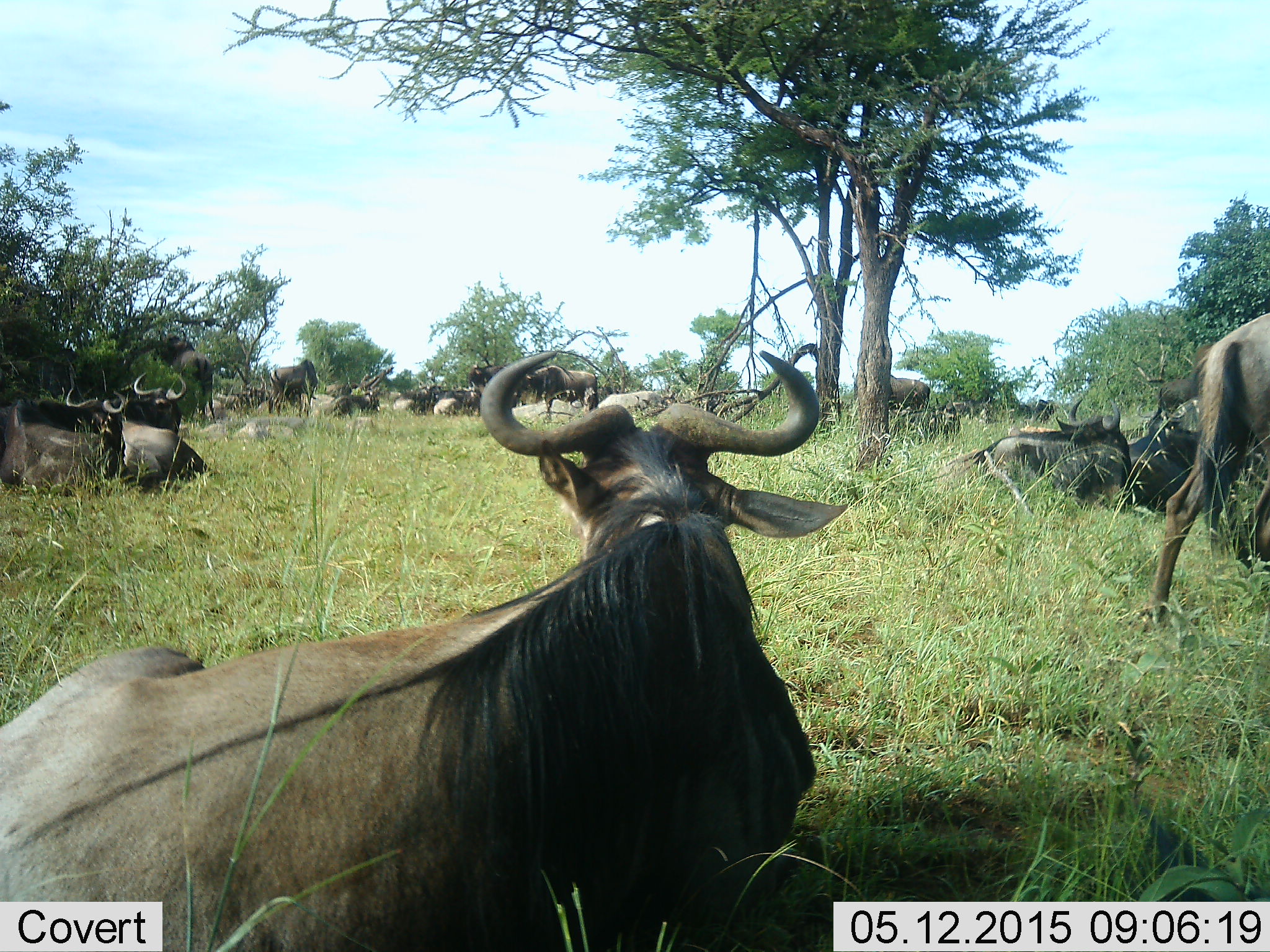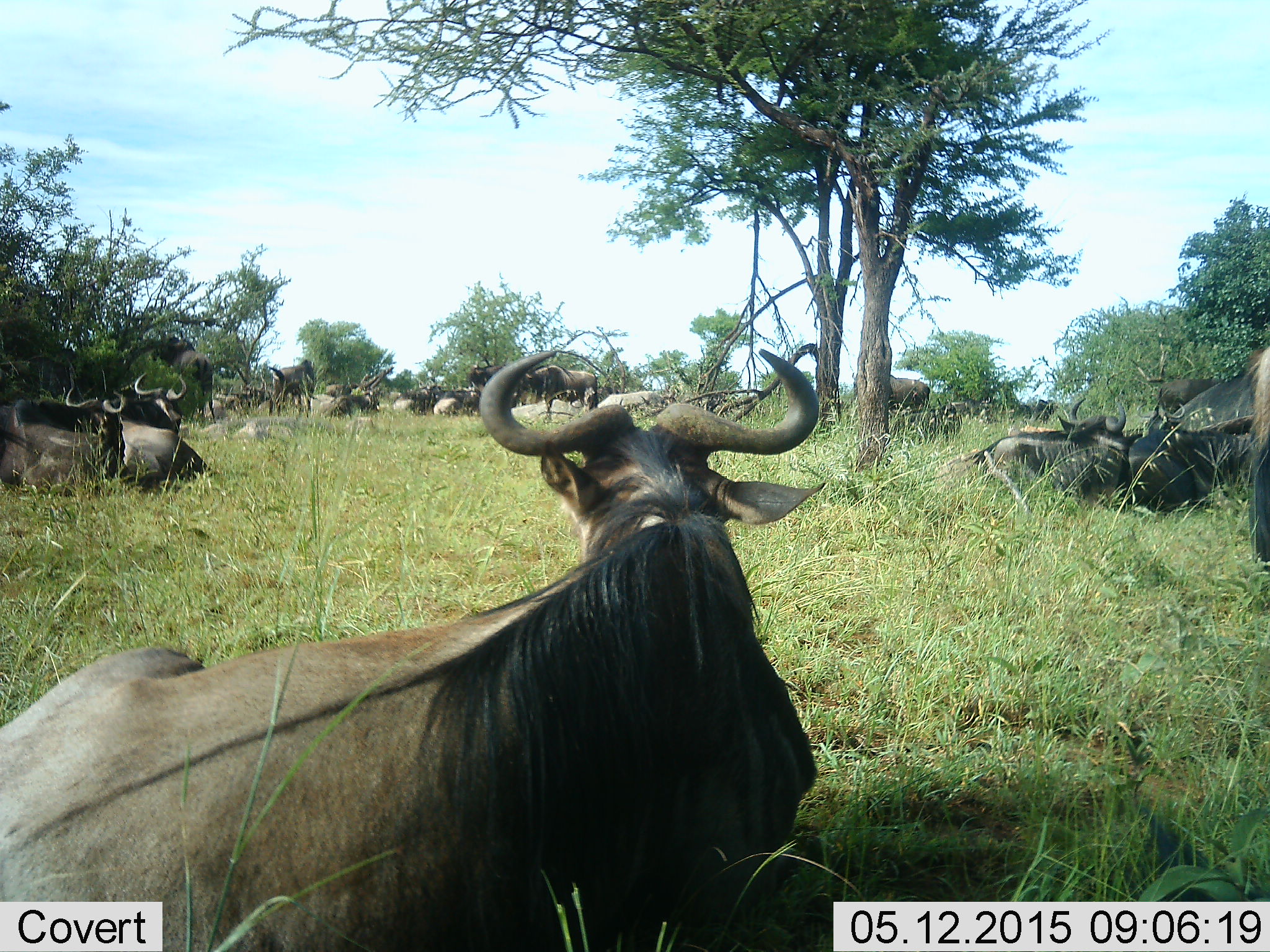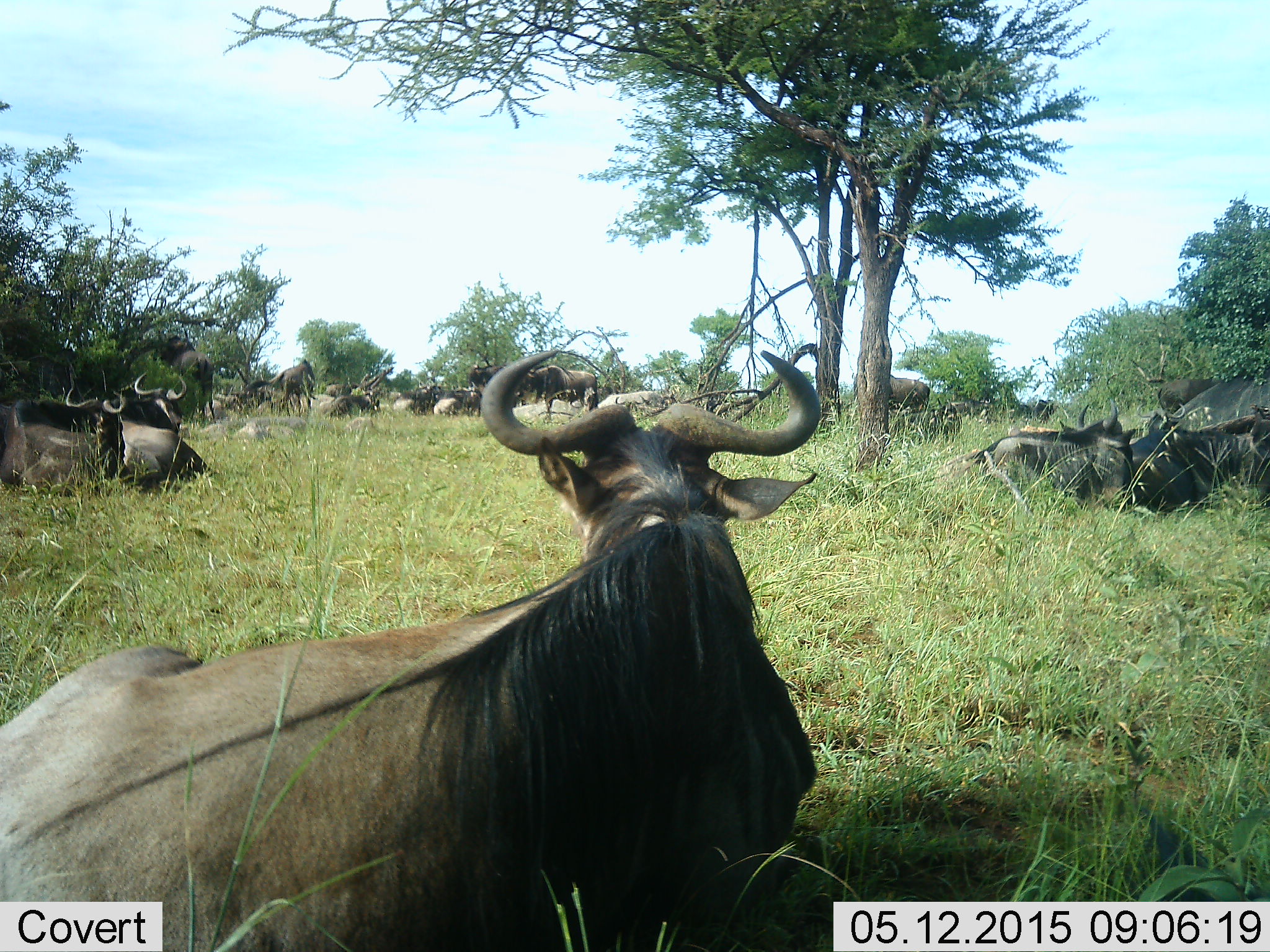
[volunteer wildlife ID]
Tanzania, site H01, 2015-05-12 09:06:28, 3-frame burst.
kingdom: Animalia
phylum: Chordata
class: Mammalia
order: Artiodactyla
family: Bovidae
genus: Connochaetes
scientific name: Connochaetes taurinus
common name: blue wildebeest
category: wildebeest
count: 11-50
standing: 40%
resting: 100%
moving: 40%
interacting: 0%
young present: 0%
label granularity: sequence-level